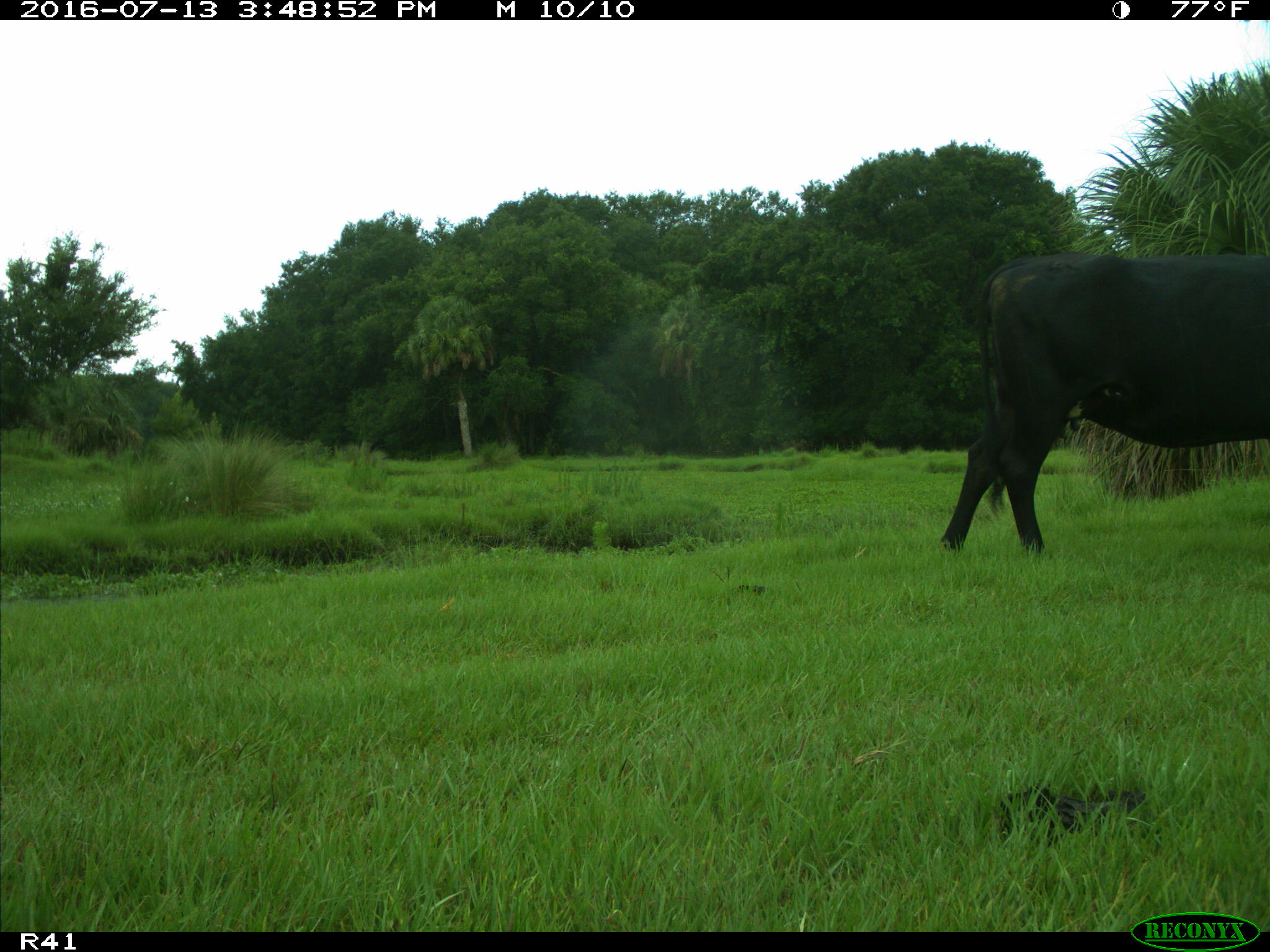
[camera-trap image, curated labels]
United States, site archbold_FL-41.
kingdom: Animalia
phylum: Chordata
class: Mammalia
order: Artiodactyla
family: Bovidae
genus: Bos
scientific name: Bos taurus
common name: domestic cow